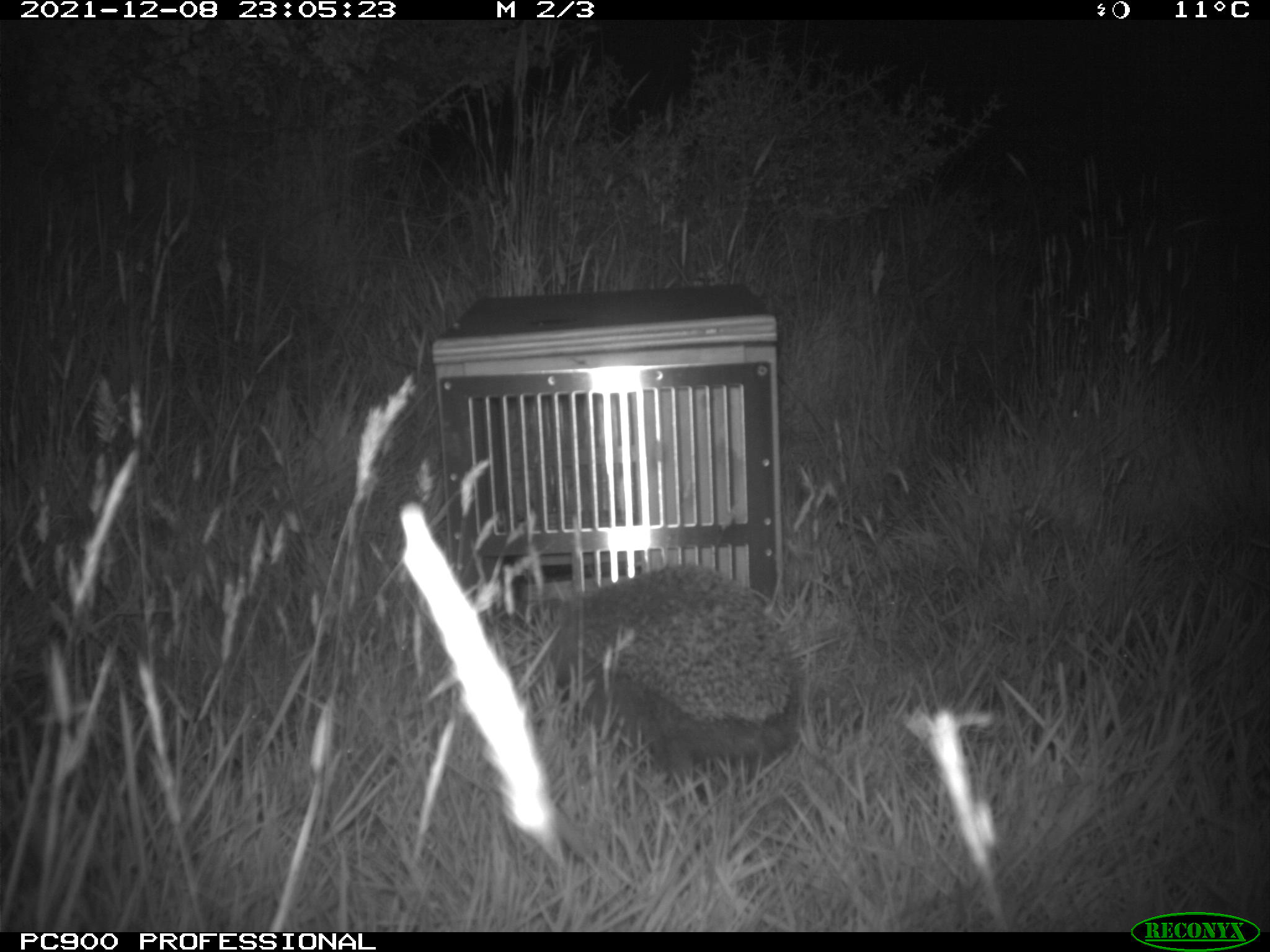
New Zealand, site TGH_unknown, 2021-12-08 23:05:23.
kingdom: Animalia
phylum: Chordata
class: Mammalia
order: Eulipotyphla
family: Erinaceidae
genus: Erinaceus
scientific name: Erinaceus europaeus europaeus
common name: european hedgehog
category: hedgehog